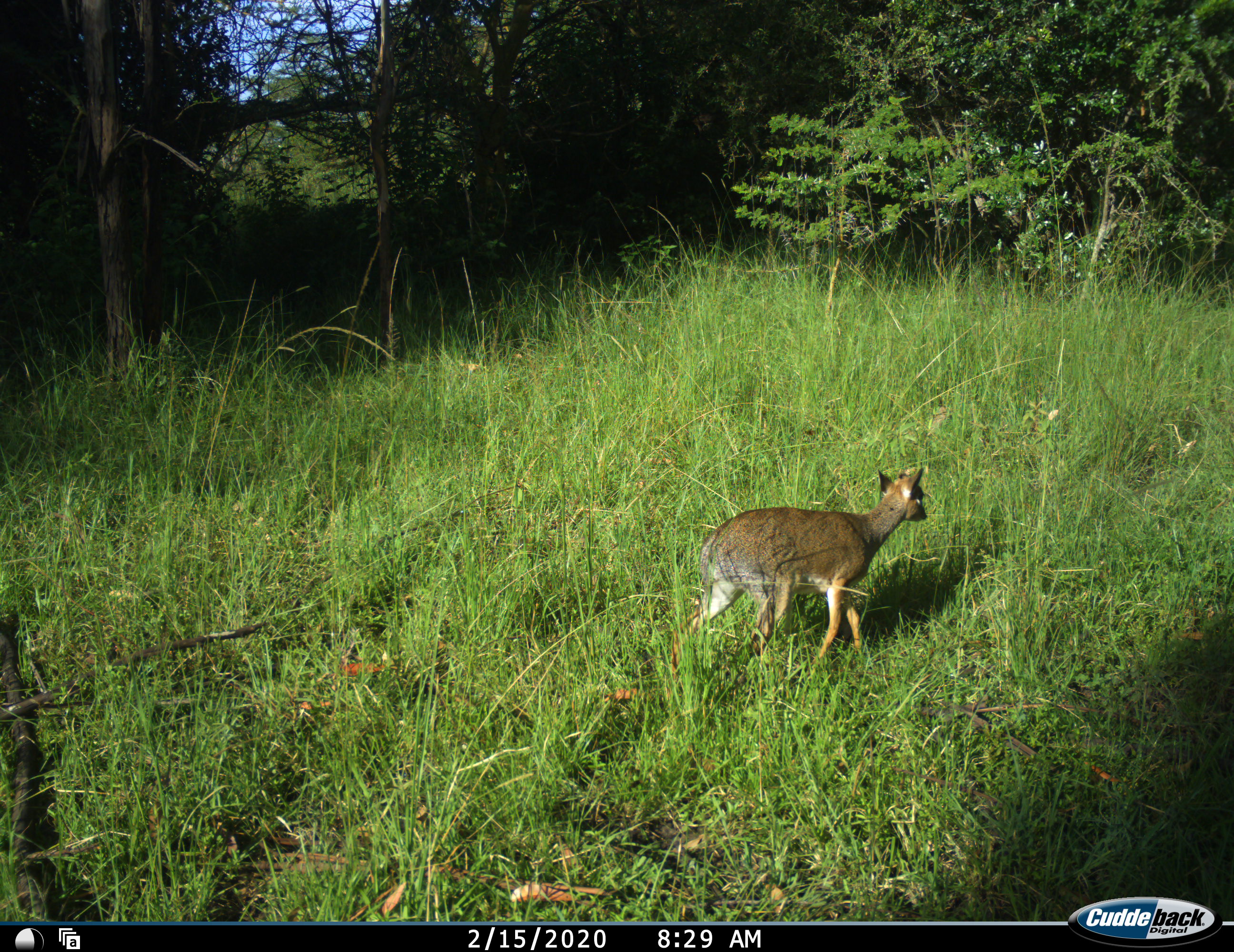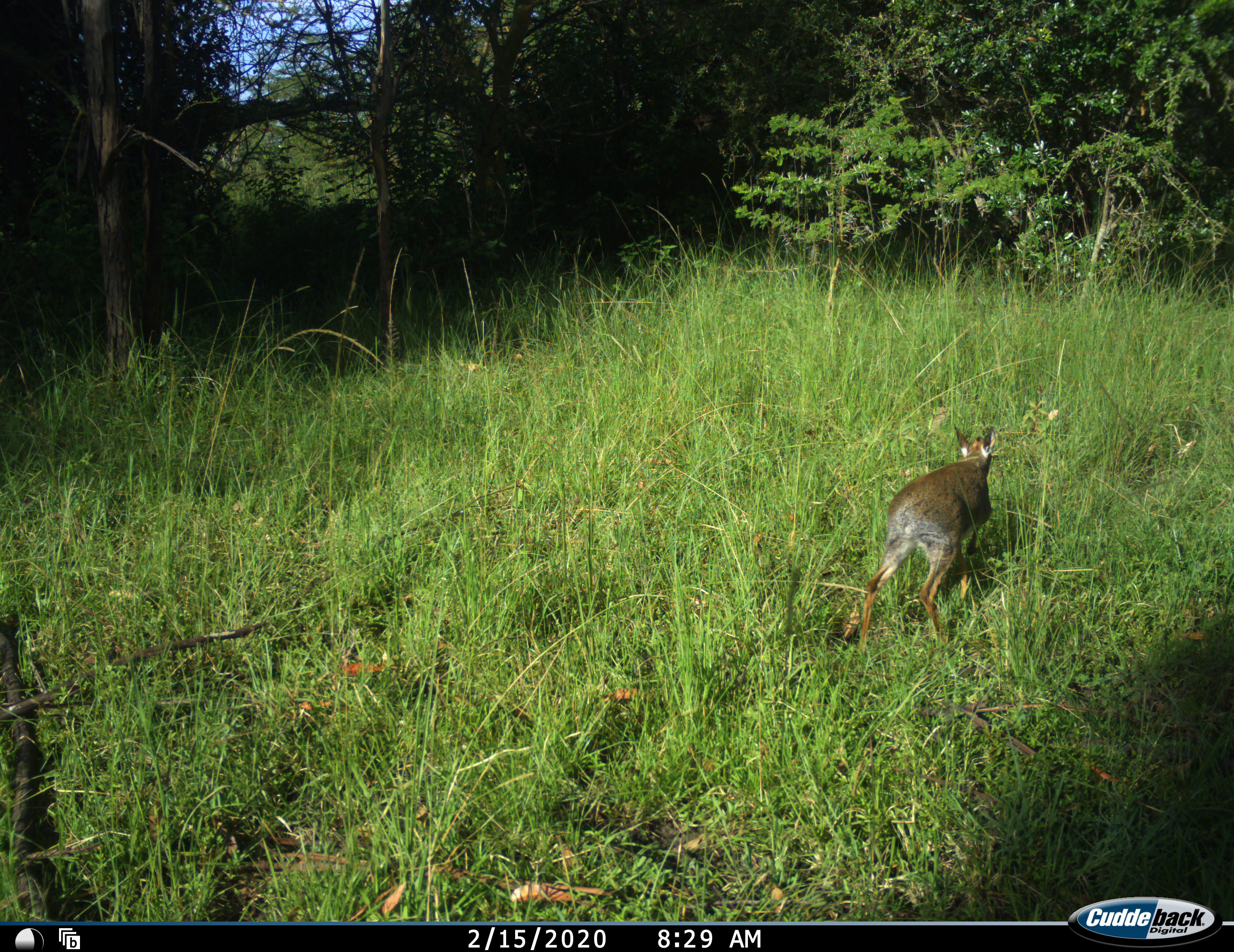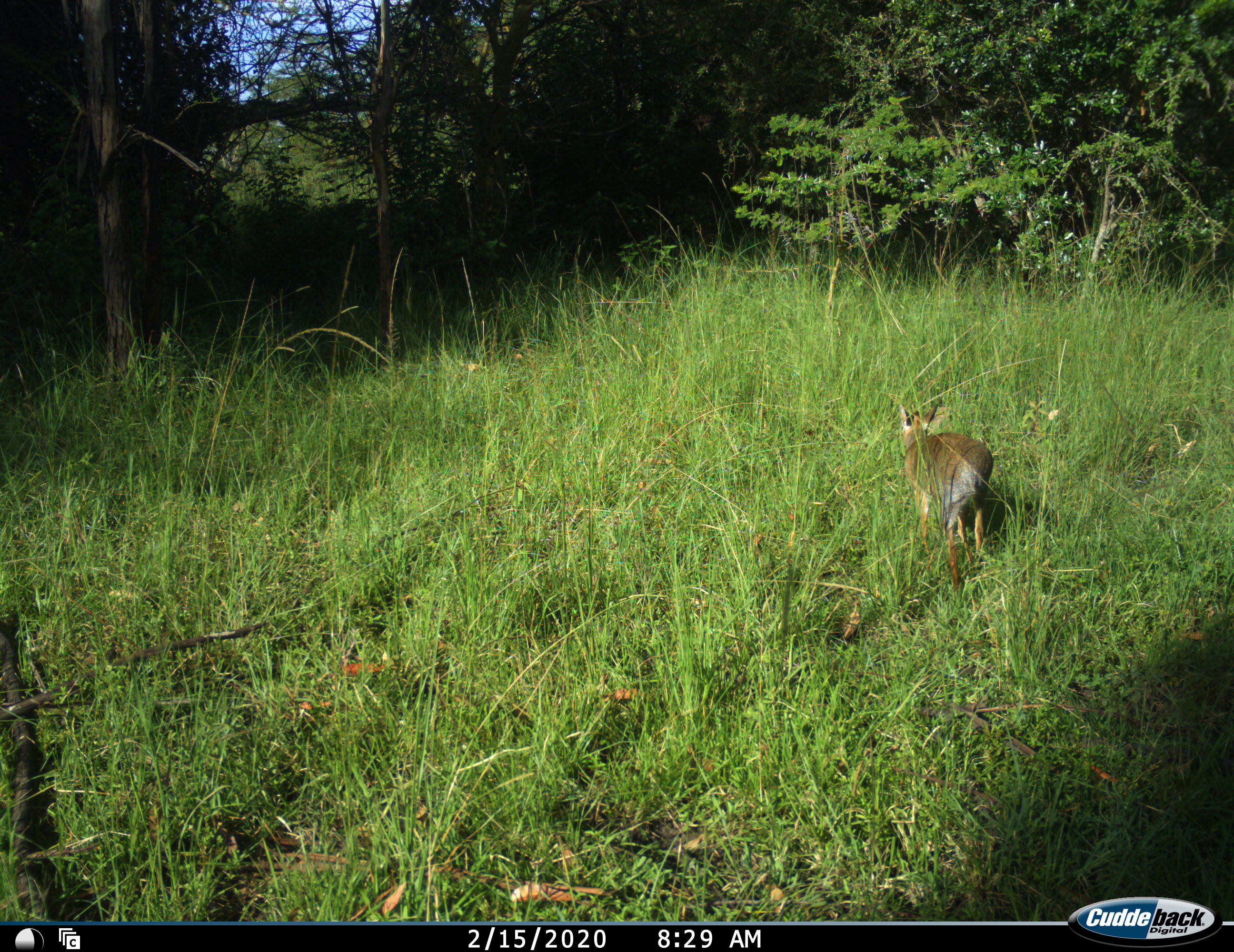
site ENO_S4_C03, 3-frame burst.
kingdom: Animalia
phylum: Chordata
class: Mammalia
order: Artiodactyla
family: Bovidae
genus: Madoqua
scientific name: Madoqua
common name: dik-dik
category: dikdik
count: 1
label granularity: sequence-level